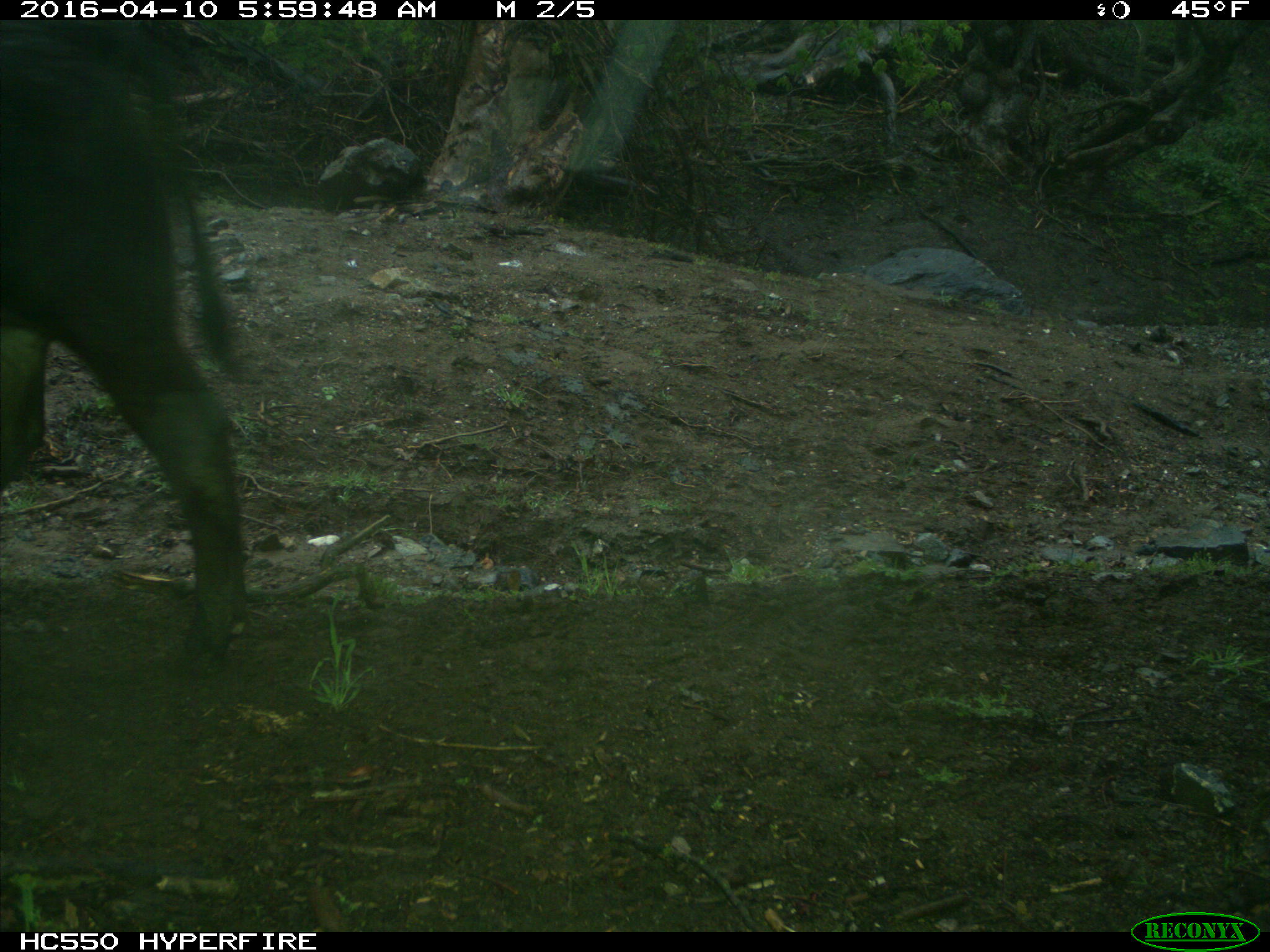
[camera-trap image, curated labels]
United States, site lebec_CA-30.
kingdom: Animalia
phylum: Chordata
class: Mammalia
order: Artiodactyla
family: Bovidae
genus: Bos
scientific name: Bos taurus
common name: domestic cow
Bos taurus (domestic cow).